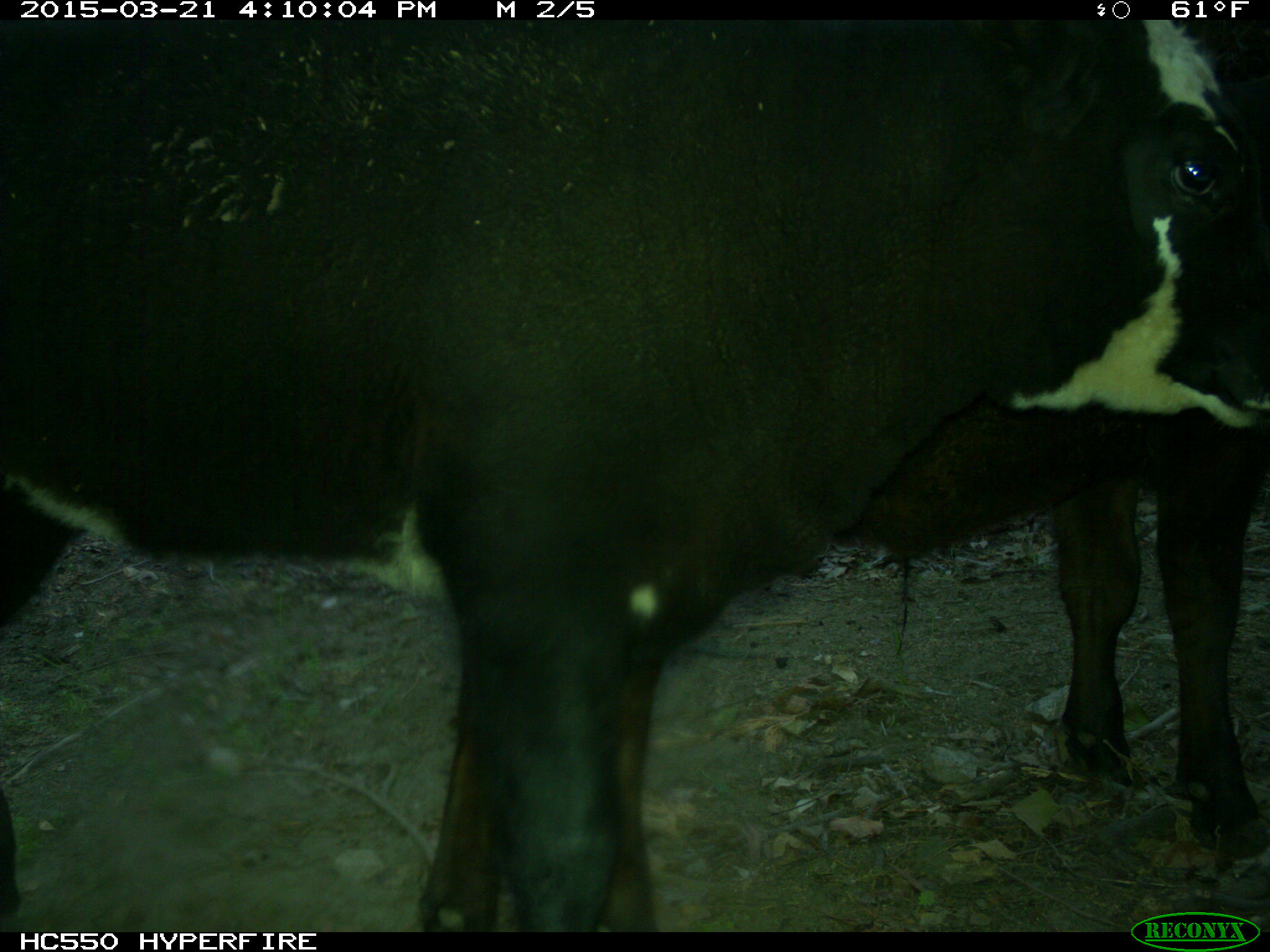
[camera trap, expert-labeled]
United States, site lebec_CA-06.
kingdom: Animalia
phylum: Chordata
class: Mammalia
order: Artiodactyla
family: Bovidae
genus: Bos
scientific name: Bos taurus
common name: domestic cow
Bos taurus (domestic cow).